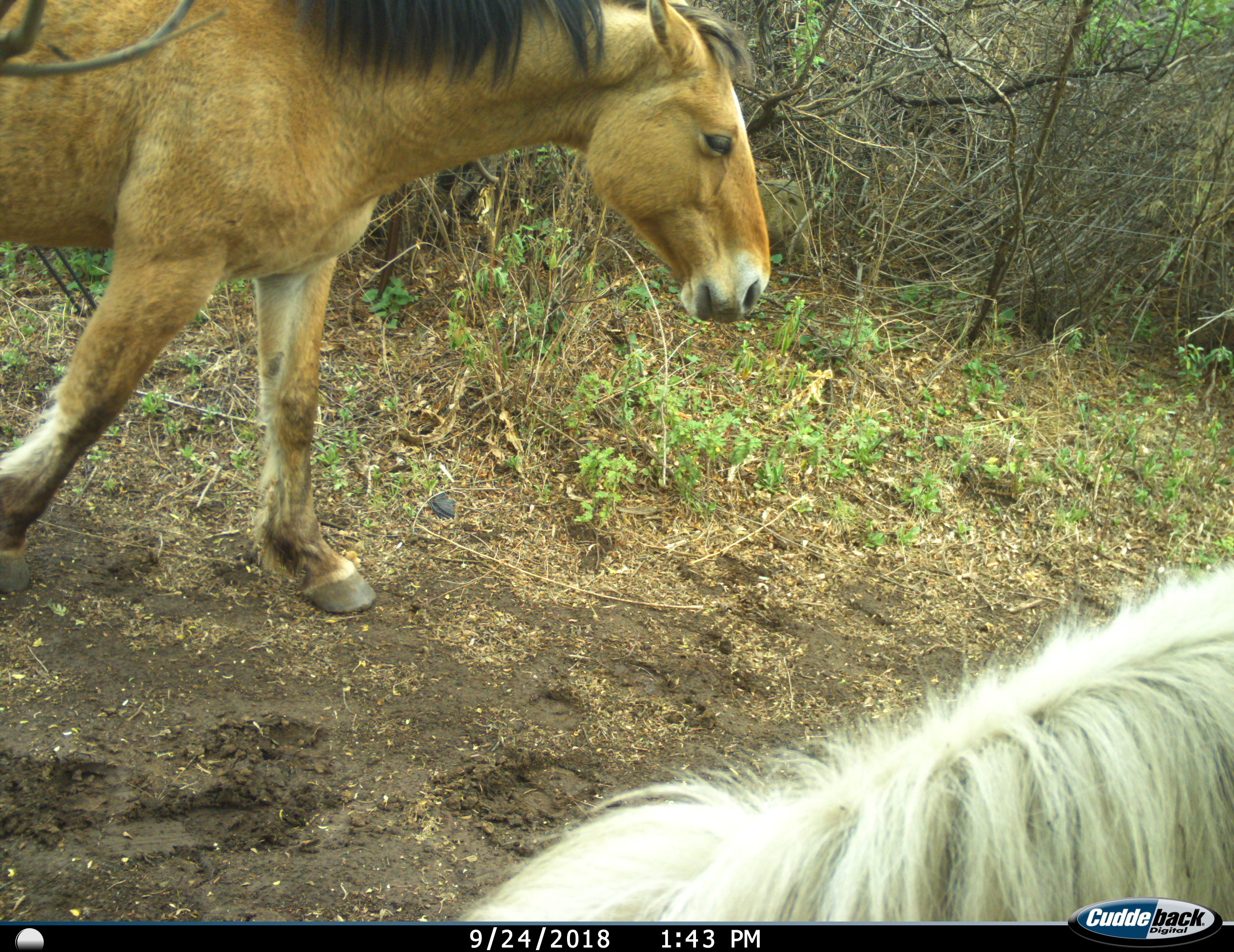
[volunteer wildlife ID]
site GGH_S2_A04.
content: unidentified animal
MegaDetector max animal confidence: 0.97